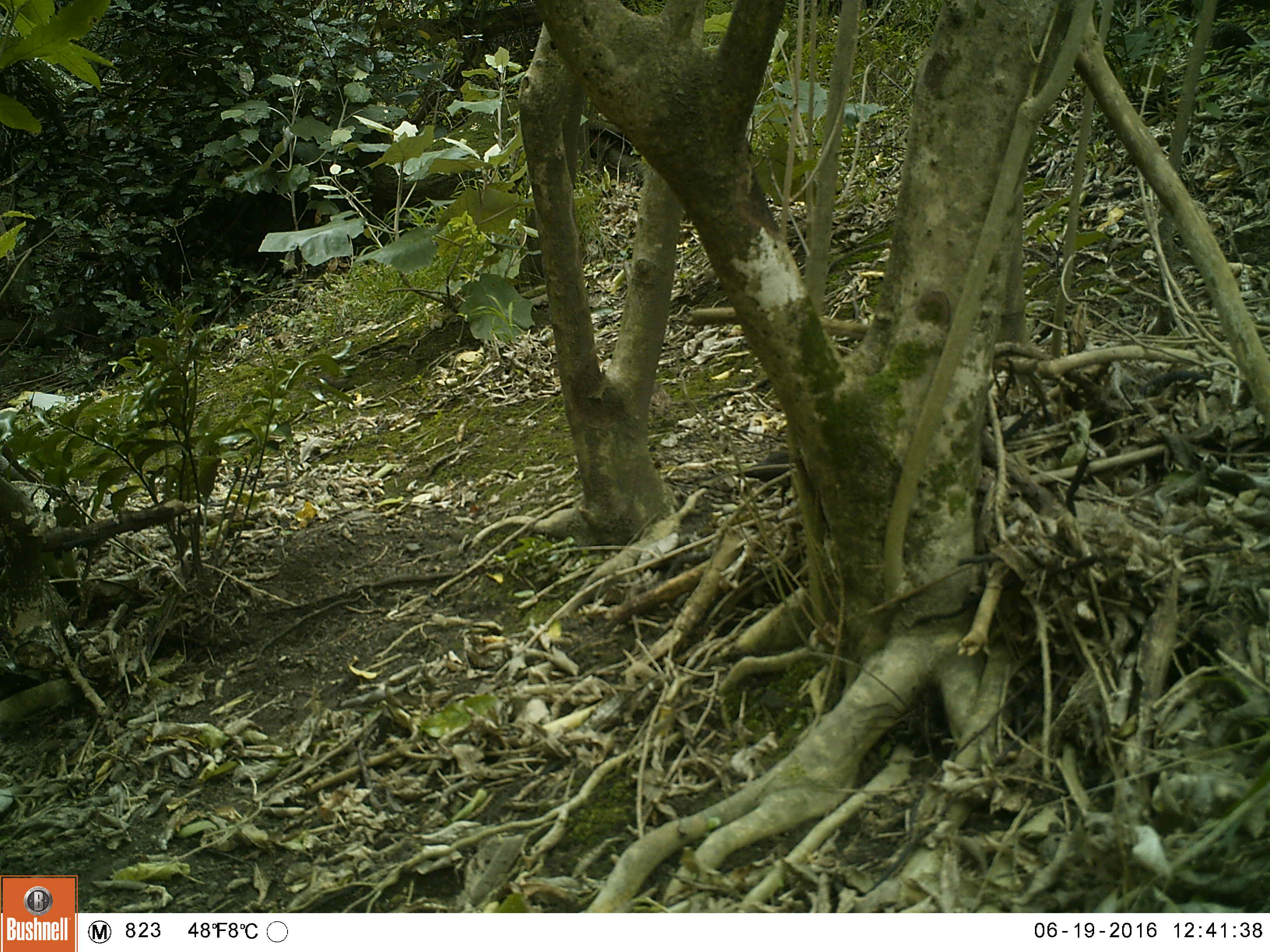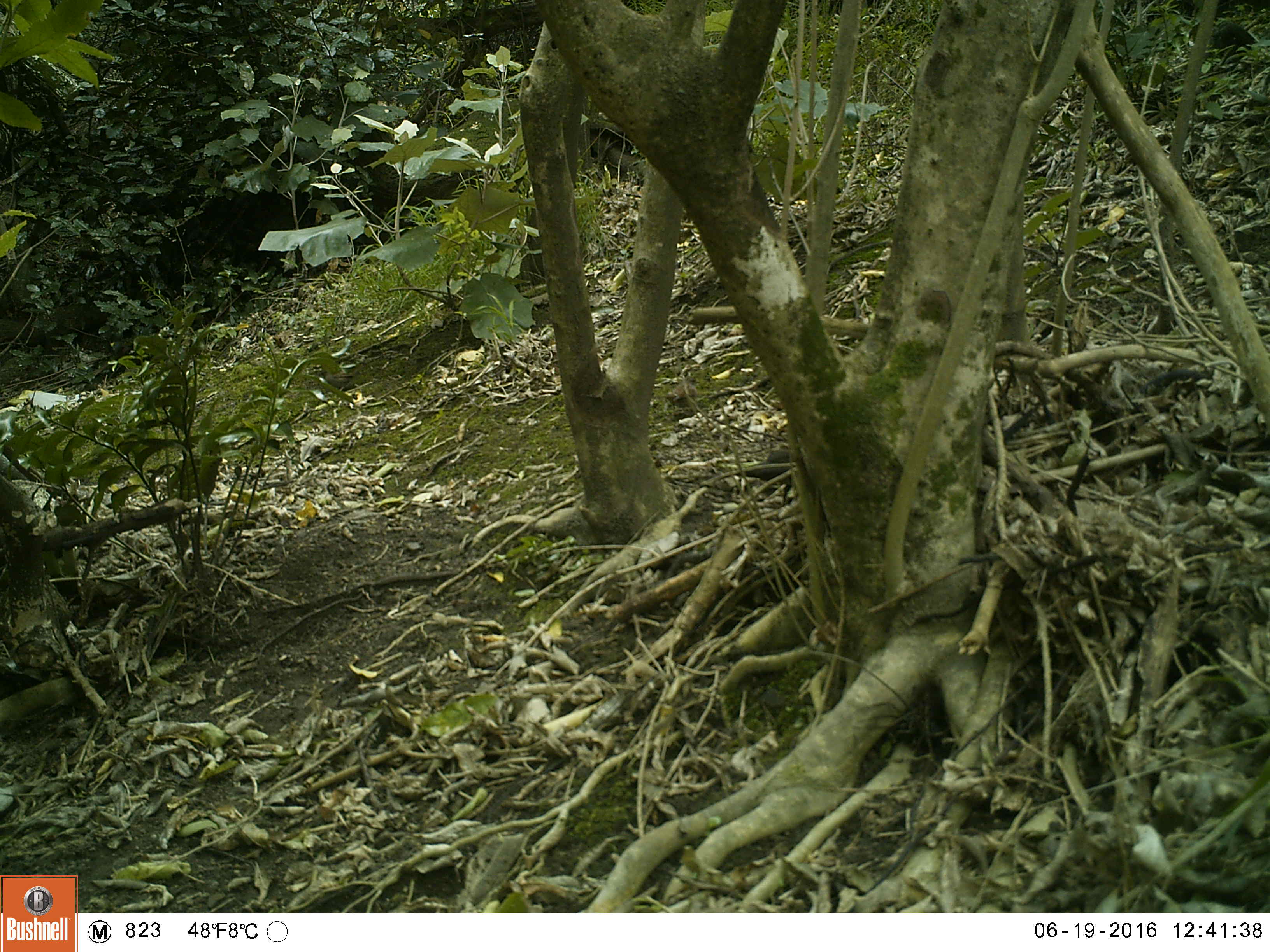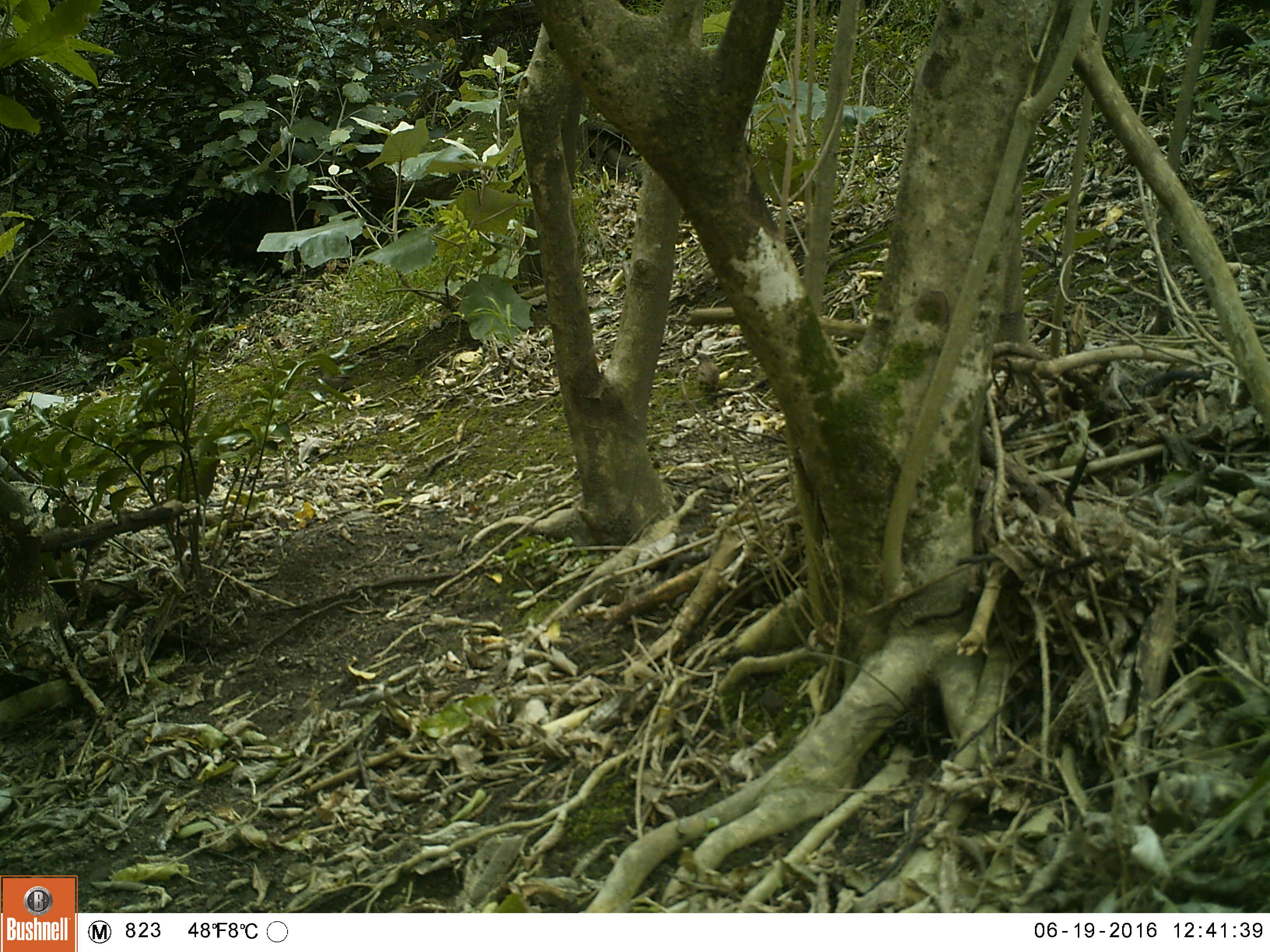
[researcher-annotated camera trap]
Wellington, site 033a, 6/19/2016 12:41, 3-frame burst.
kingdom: Animalia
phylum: Chordata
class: Aves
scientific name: Aves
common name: bird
Bird (Aves).